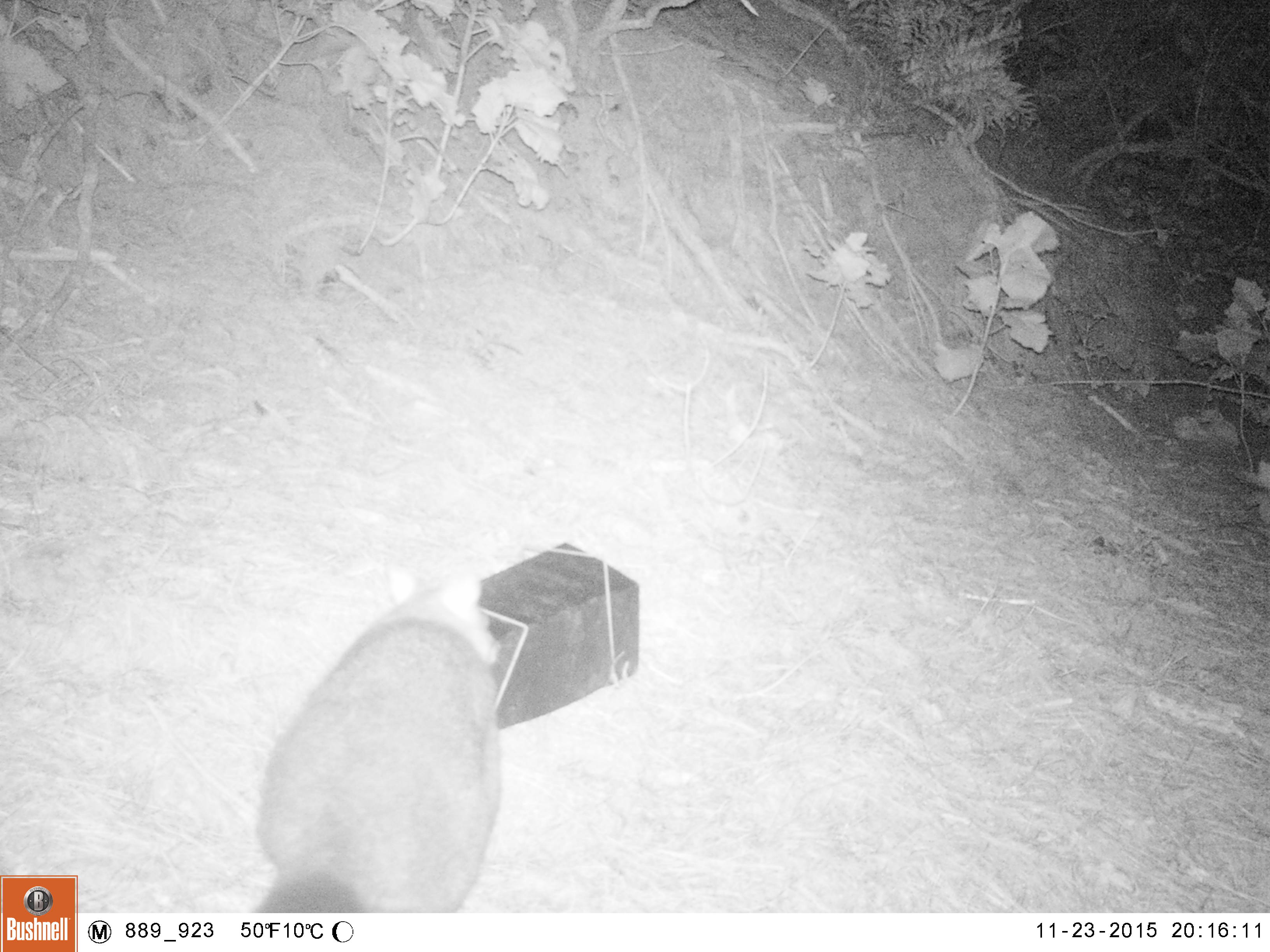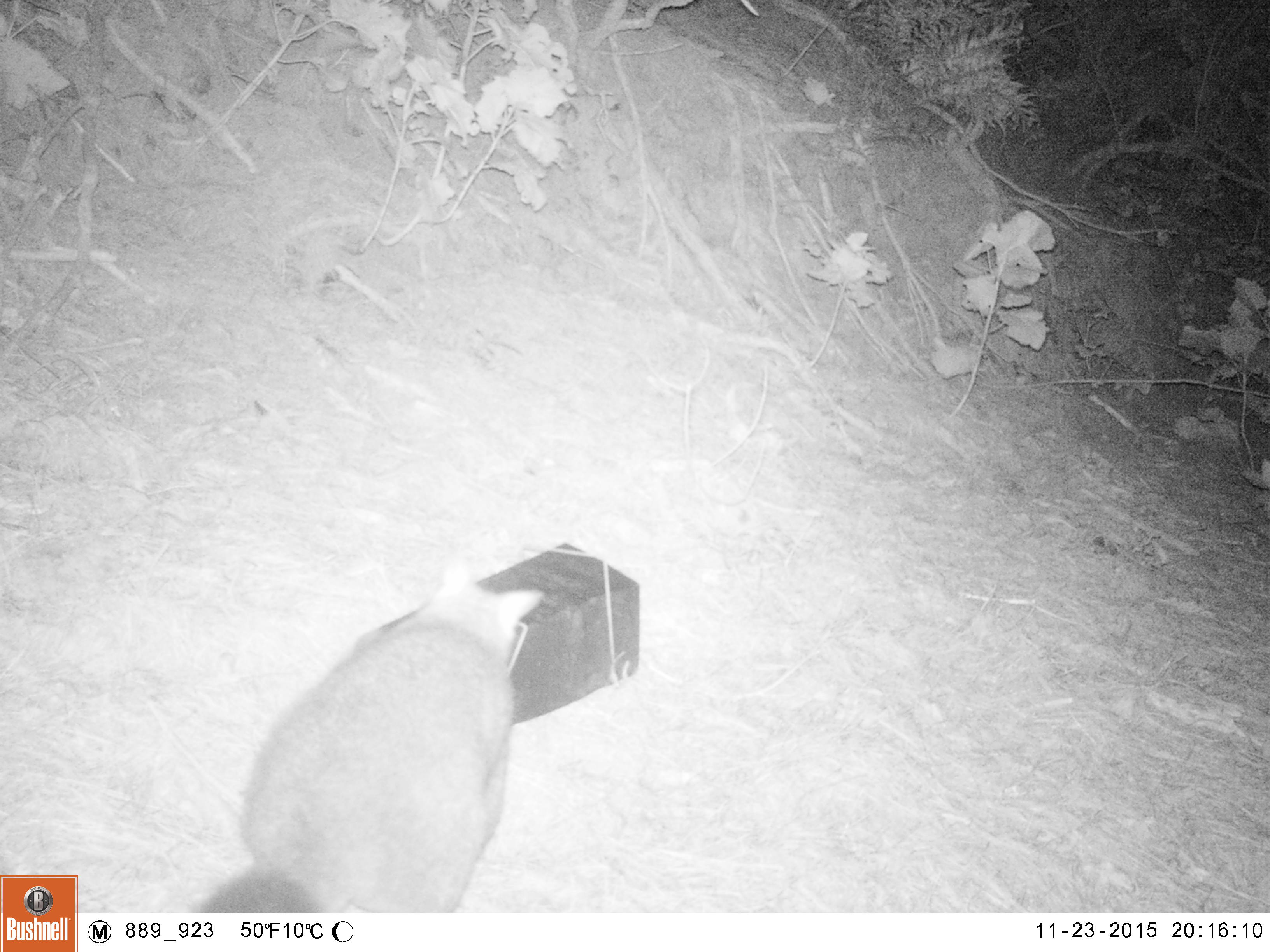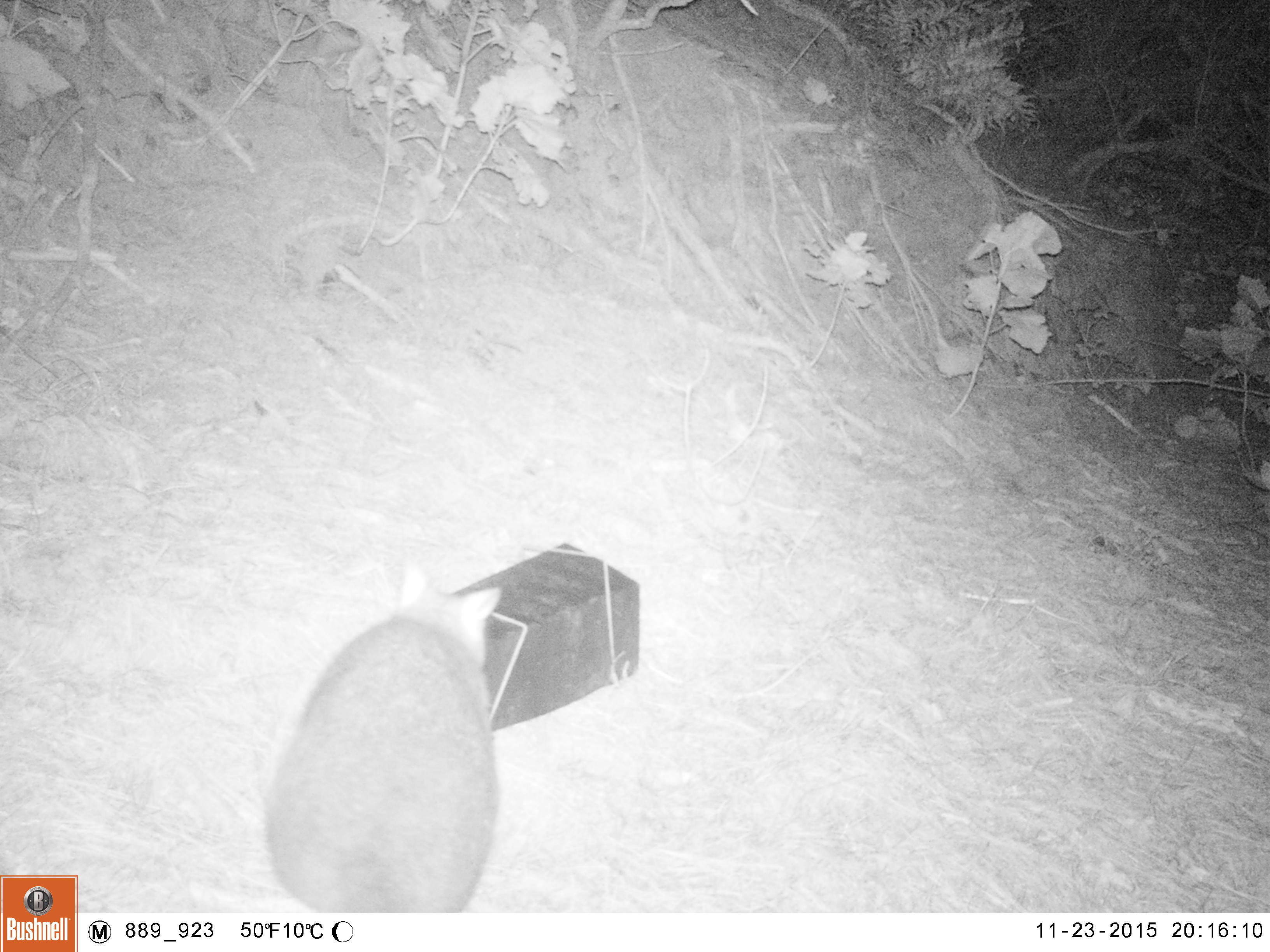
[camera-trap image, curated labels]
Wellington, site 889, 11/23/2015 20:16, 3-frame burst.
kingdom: Animalia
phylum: Chordata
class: Mammalia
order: Didelphimorphia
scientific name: Didelphimorphia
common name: possum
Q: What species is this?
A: Possum (Didelphimorphia).